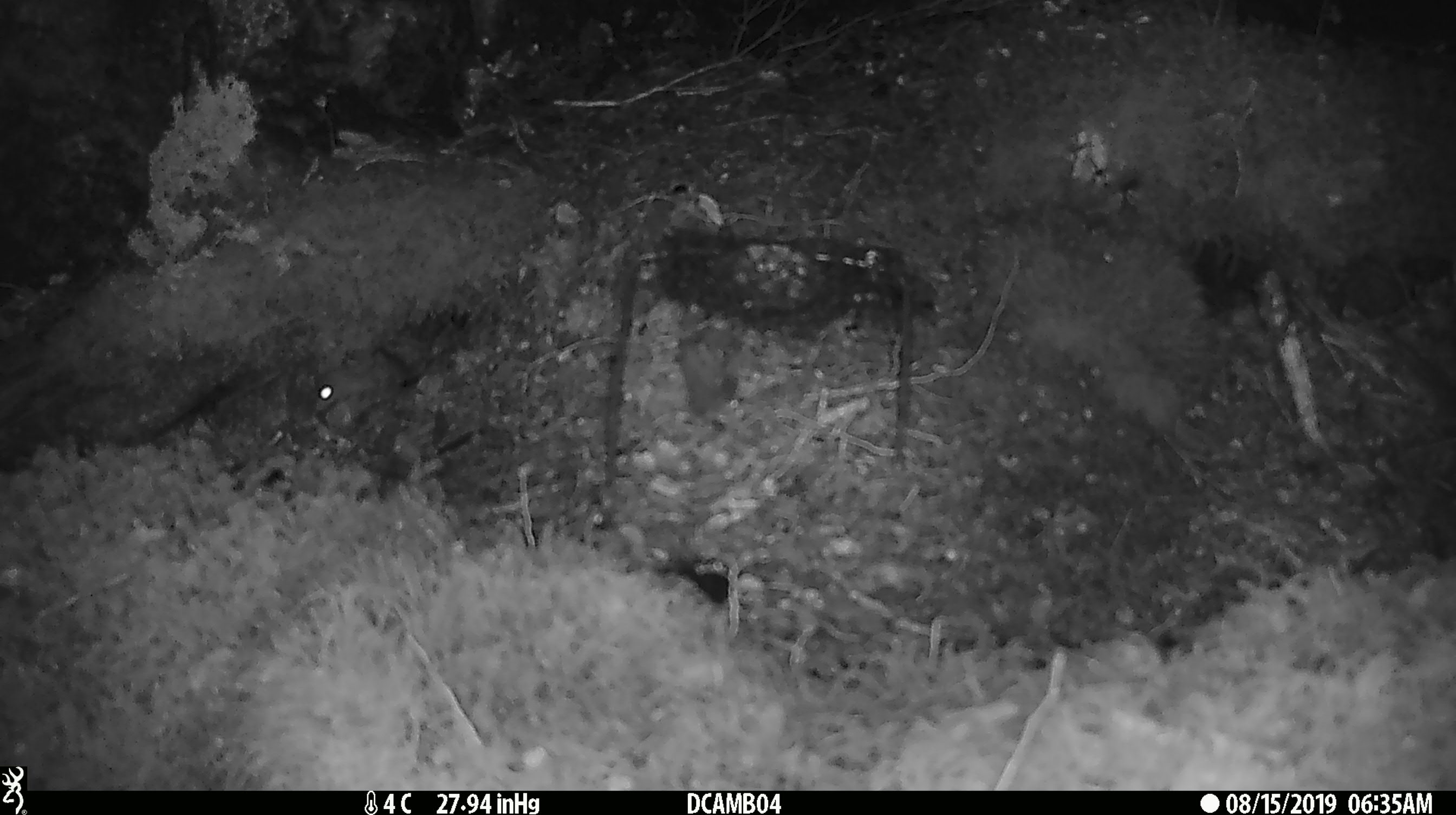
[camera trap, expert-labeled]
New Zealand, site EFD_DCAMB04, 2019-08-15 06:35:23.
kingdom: Animalia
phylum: Chordata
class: Mammalia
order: Rodentia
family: Muridae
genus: Mus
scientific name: Mus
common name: mouse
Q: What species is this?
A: Mouse (Mus).